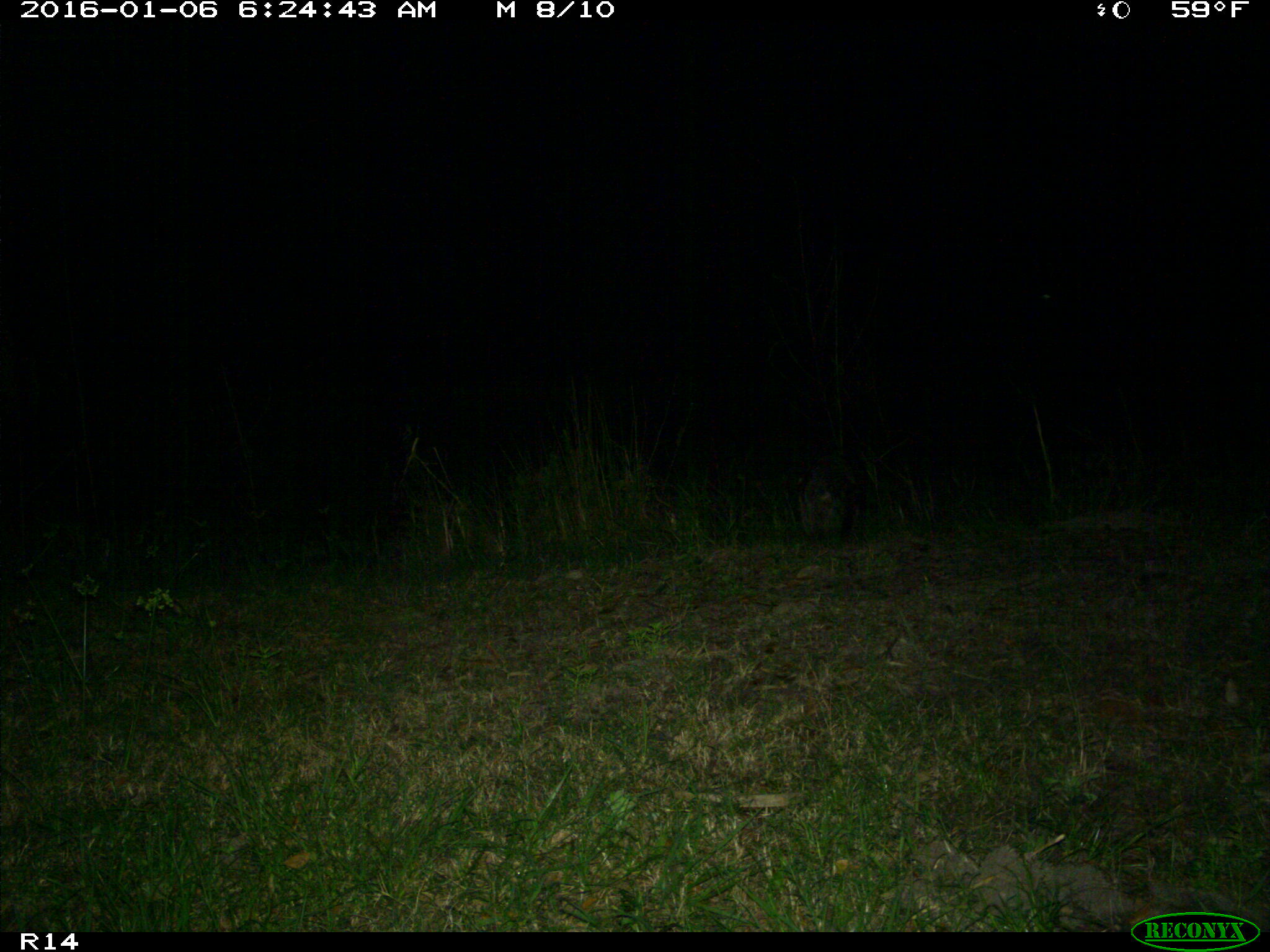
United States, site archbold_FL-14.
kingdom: Animalia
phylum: Chordata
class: Mammalia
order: Carnivora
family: Procyonidae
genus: Procyon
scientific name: Procyon lotor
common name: common raccoon